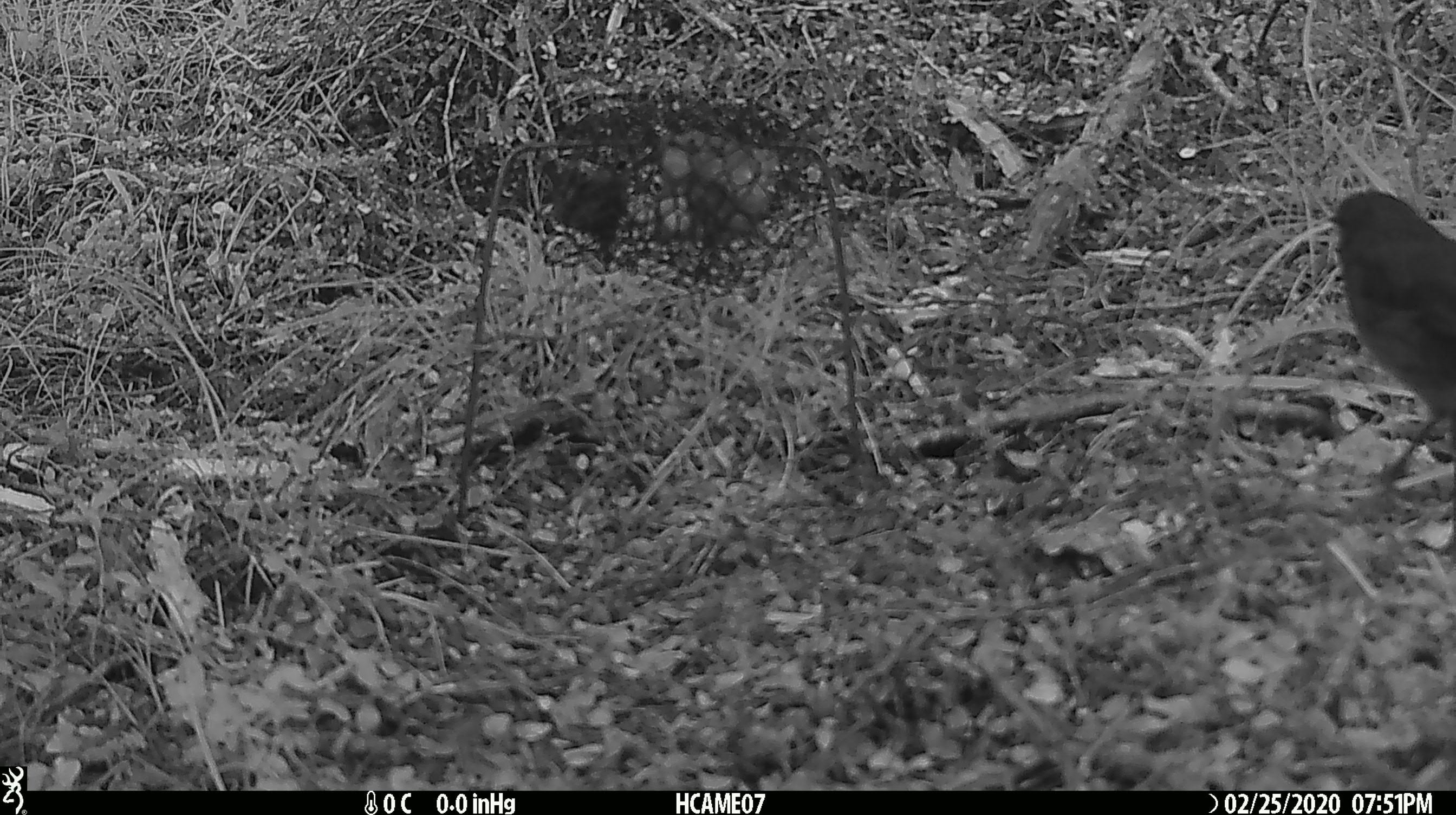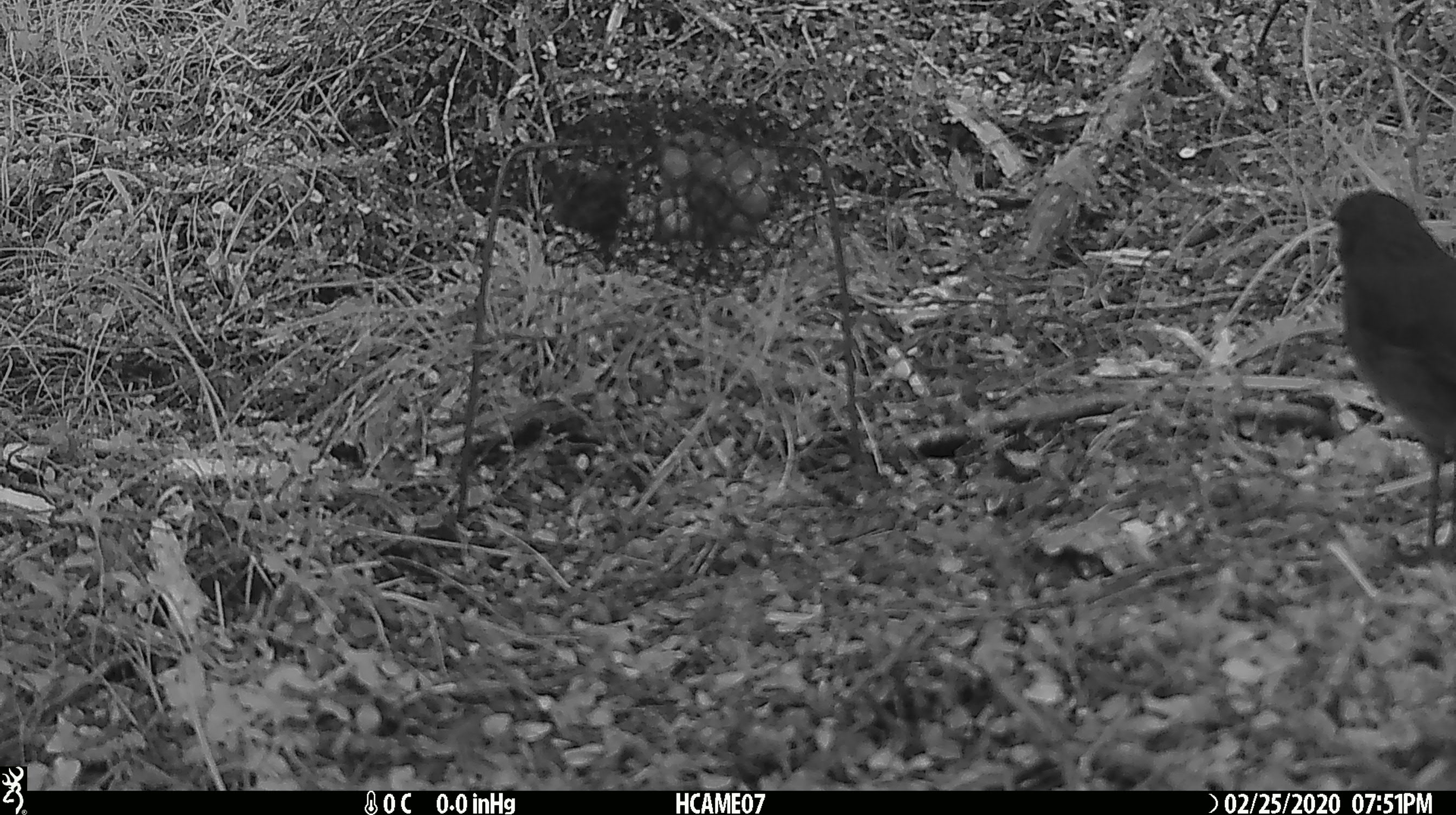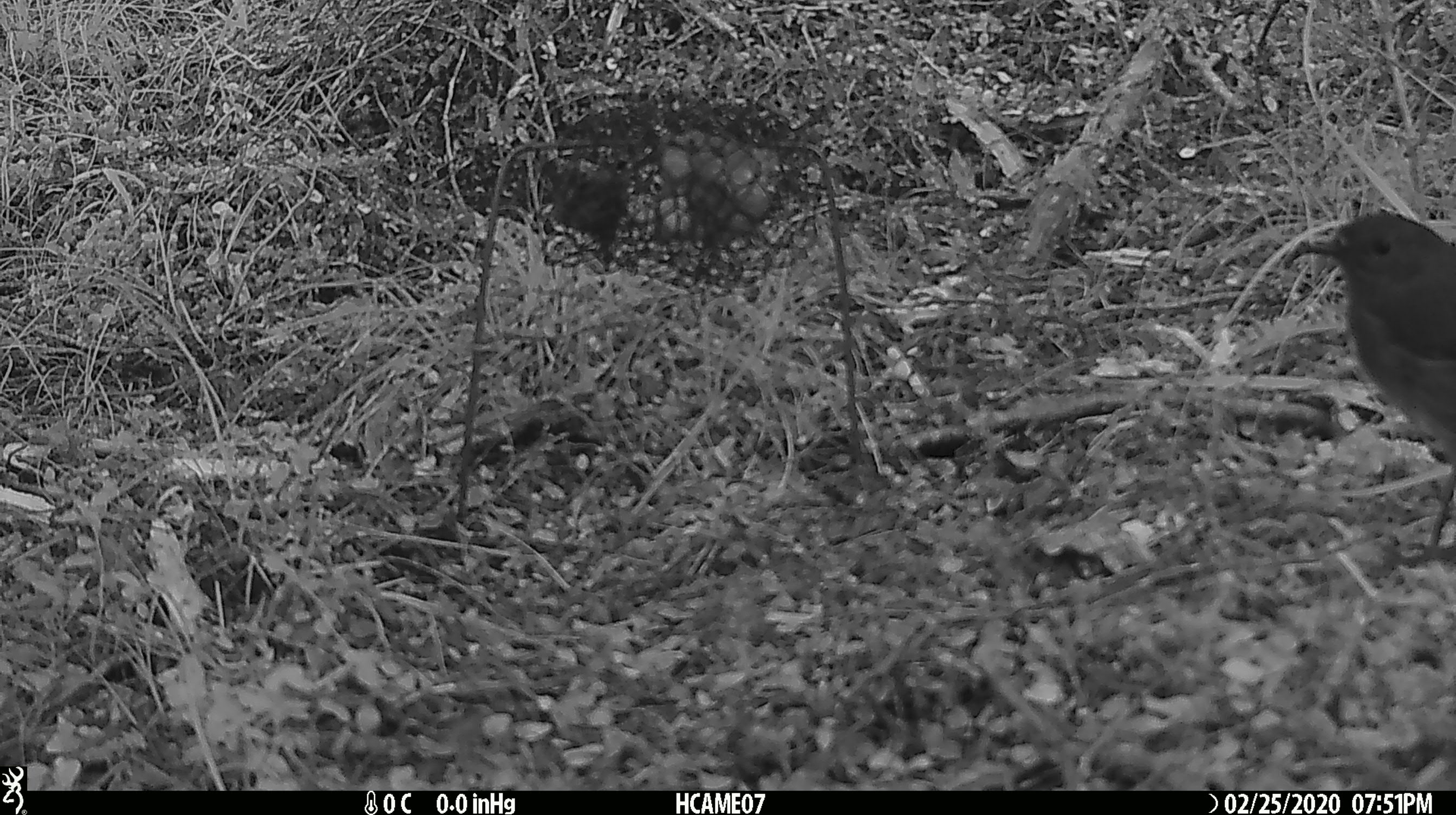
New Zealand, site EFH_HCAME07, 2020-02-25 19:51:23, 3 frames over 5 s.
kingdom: Animalia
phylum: Chordata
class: Aves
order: Passeriformes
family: Petroicidae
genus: Petroica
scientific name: Petroica australis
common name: new zealand robin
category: robin